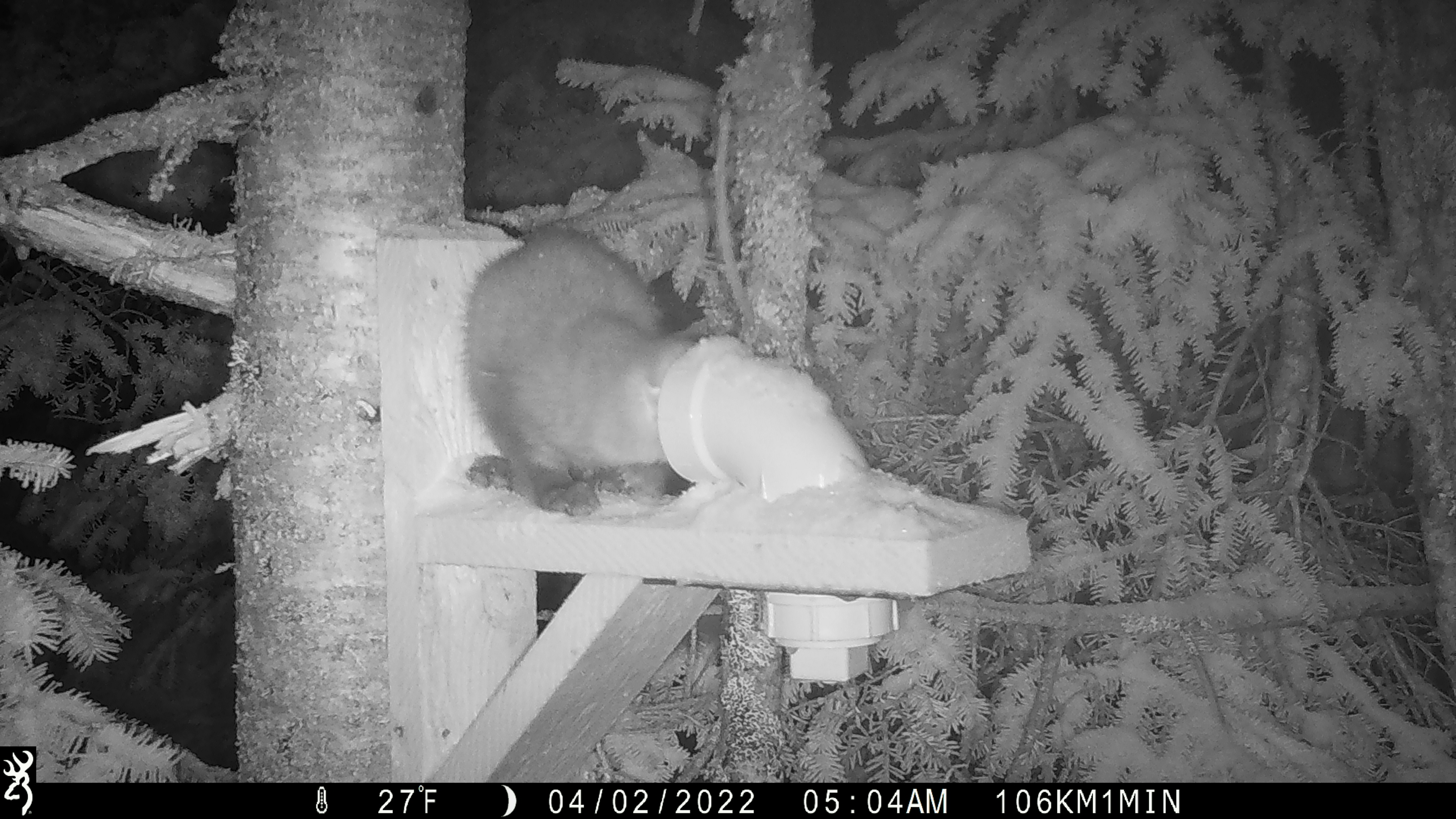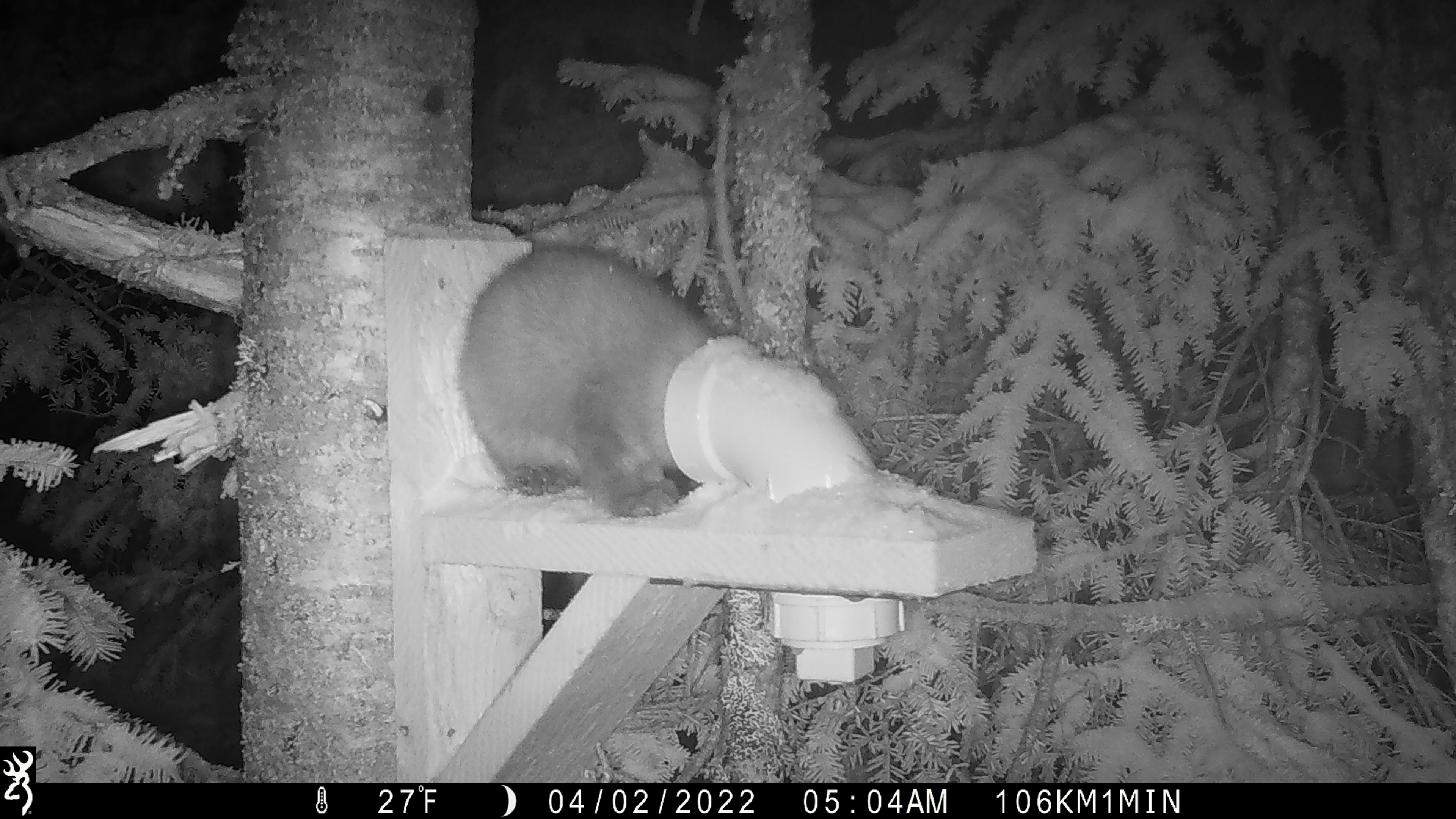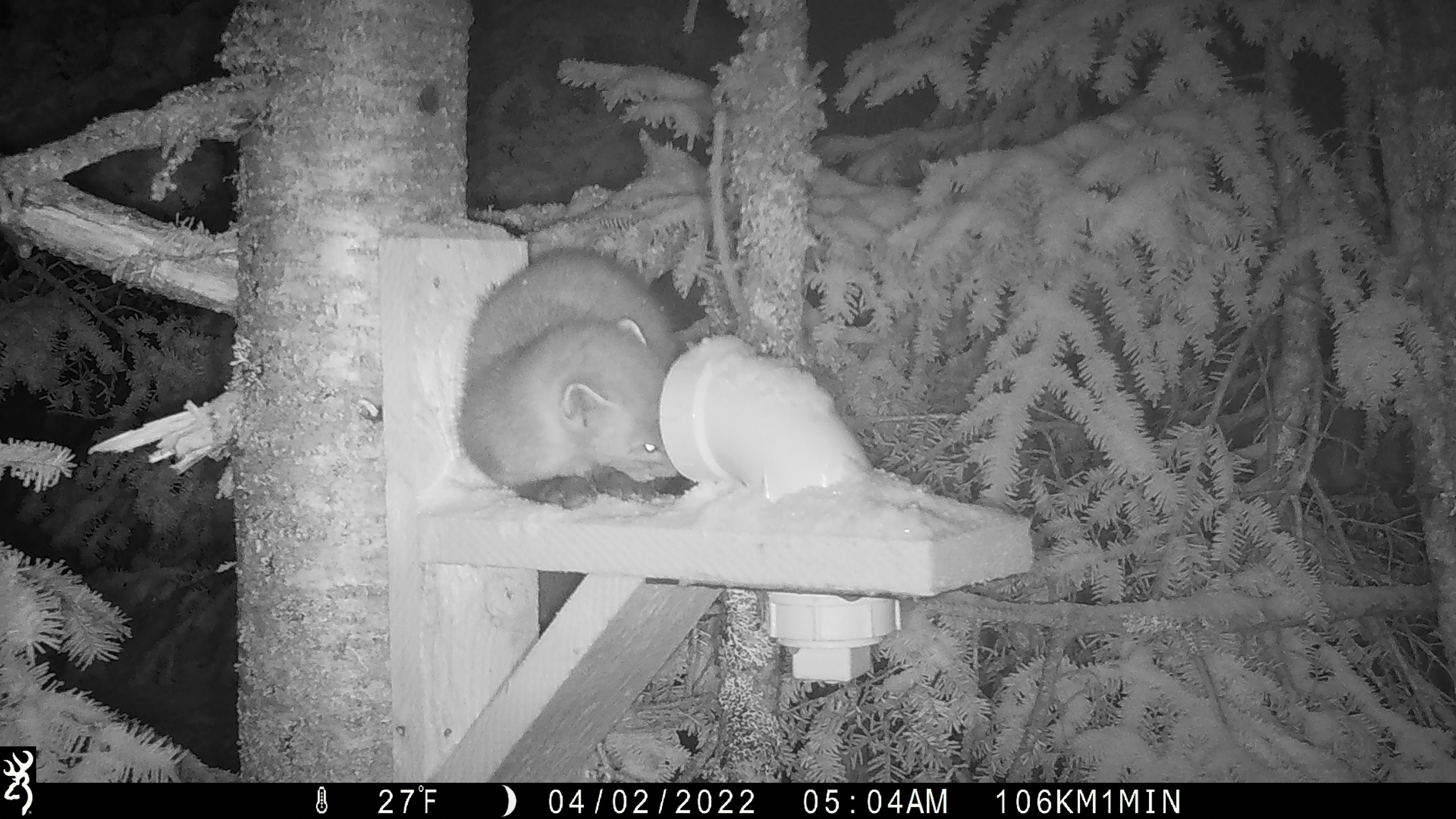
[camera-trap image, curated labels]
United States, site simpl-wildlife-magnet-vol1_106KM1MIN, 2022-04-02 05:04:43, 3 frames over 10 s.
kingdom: Animalia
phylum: Chordata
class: Mammalia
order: Carnivora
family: Mustelidae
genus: Martes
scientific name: Martes americana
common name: american marten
American marten (Martes americana).